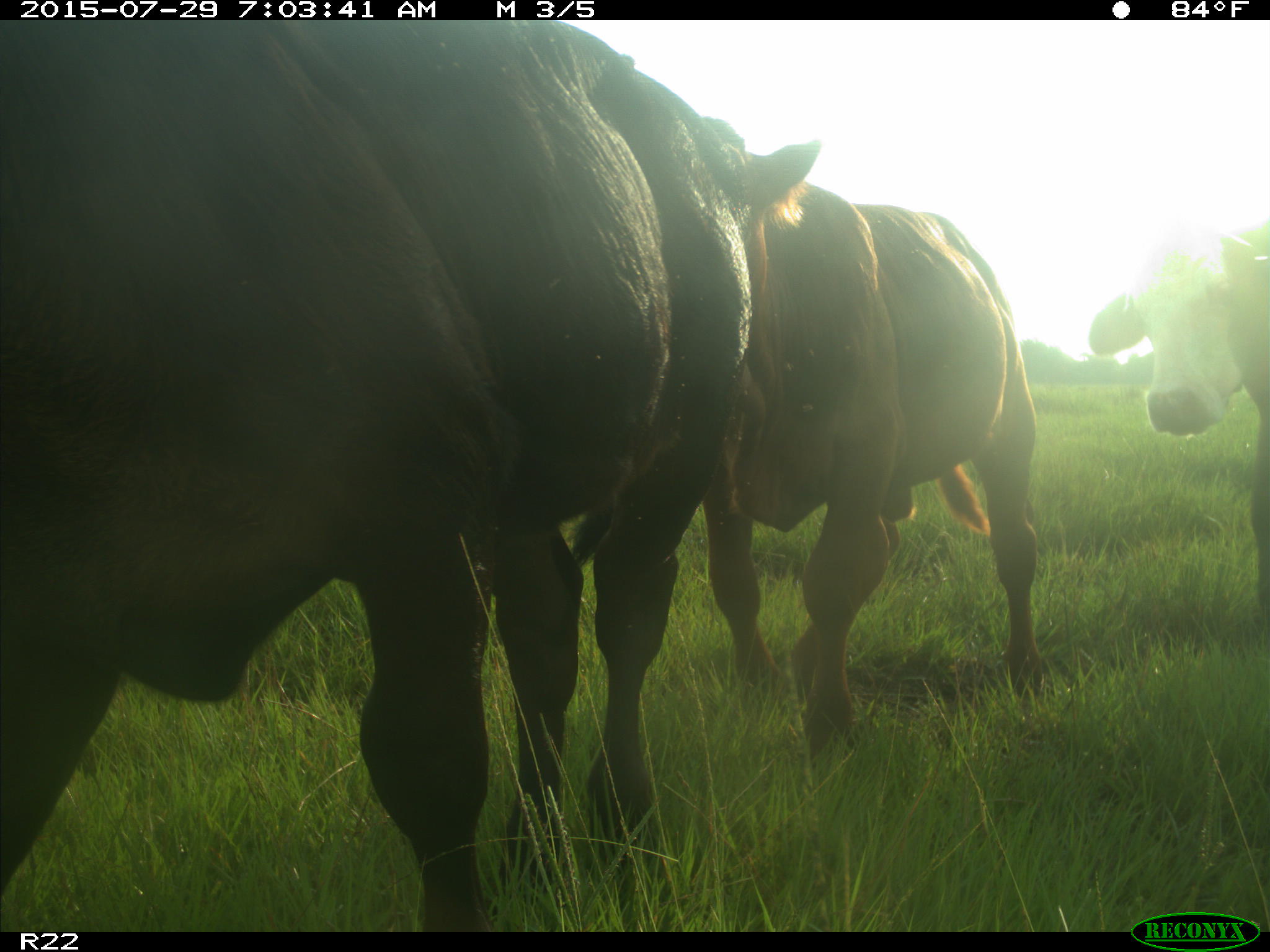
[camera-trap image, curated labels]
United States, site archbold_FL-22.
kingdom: Animalia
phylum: Chordata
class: Mammalia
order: Artiodactyla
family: Bovidae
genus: Bos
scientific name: Bos taurus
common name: domestic cow